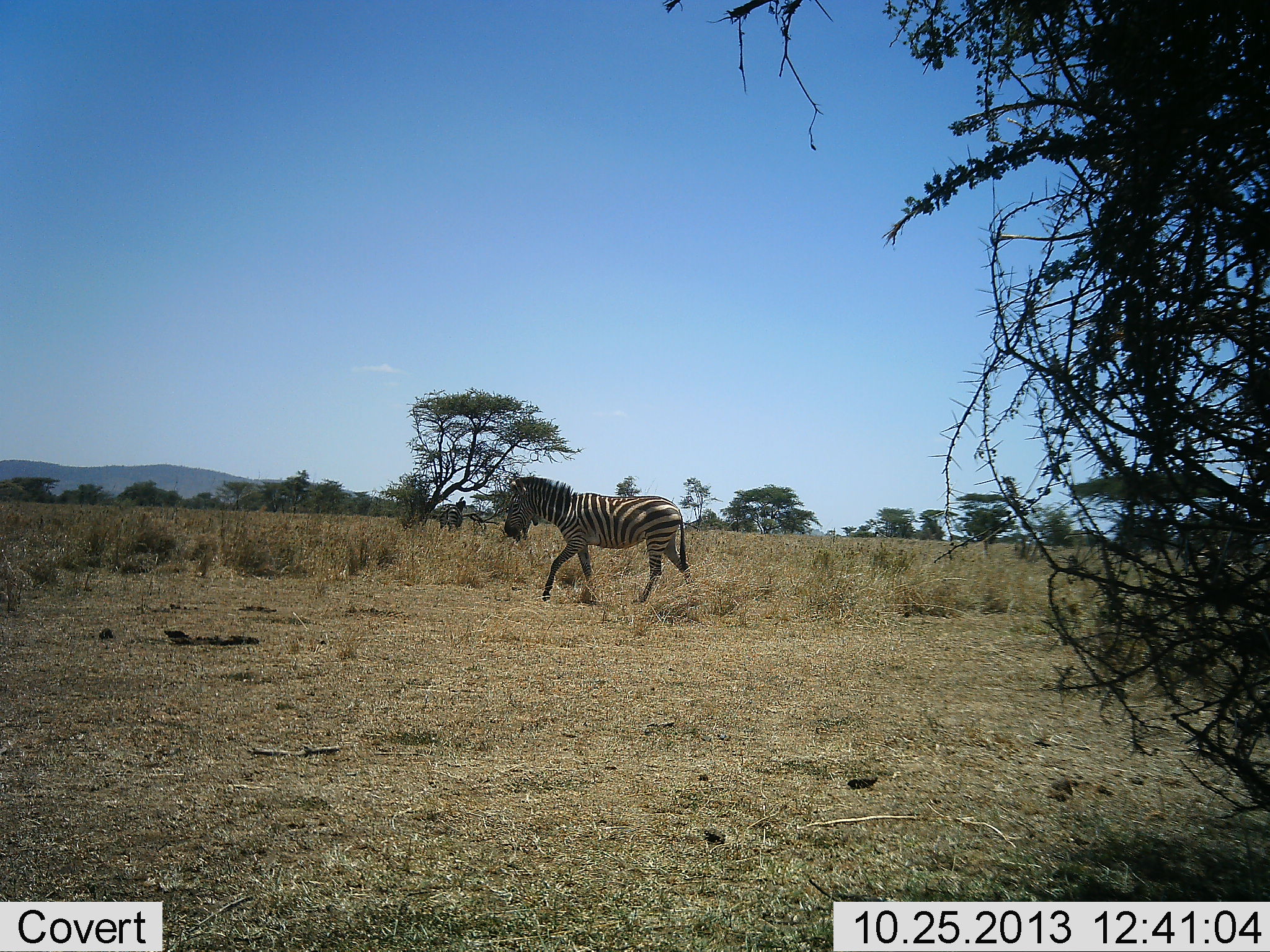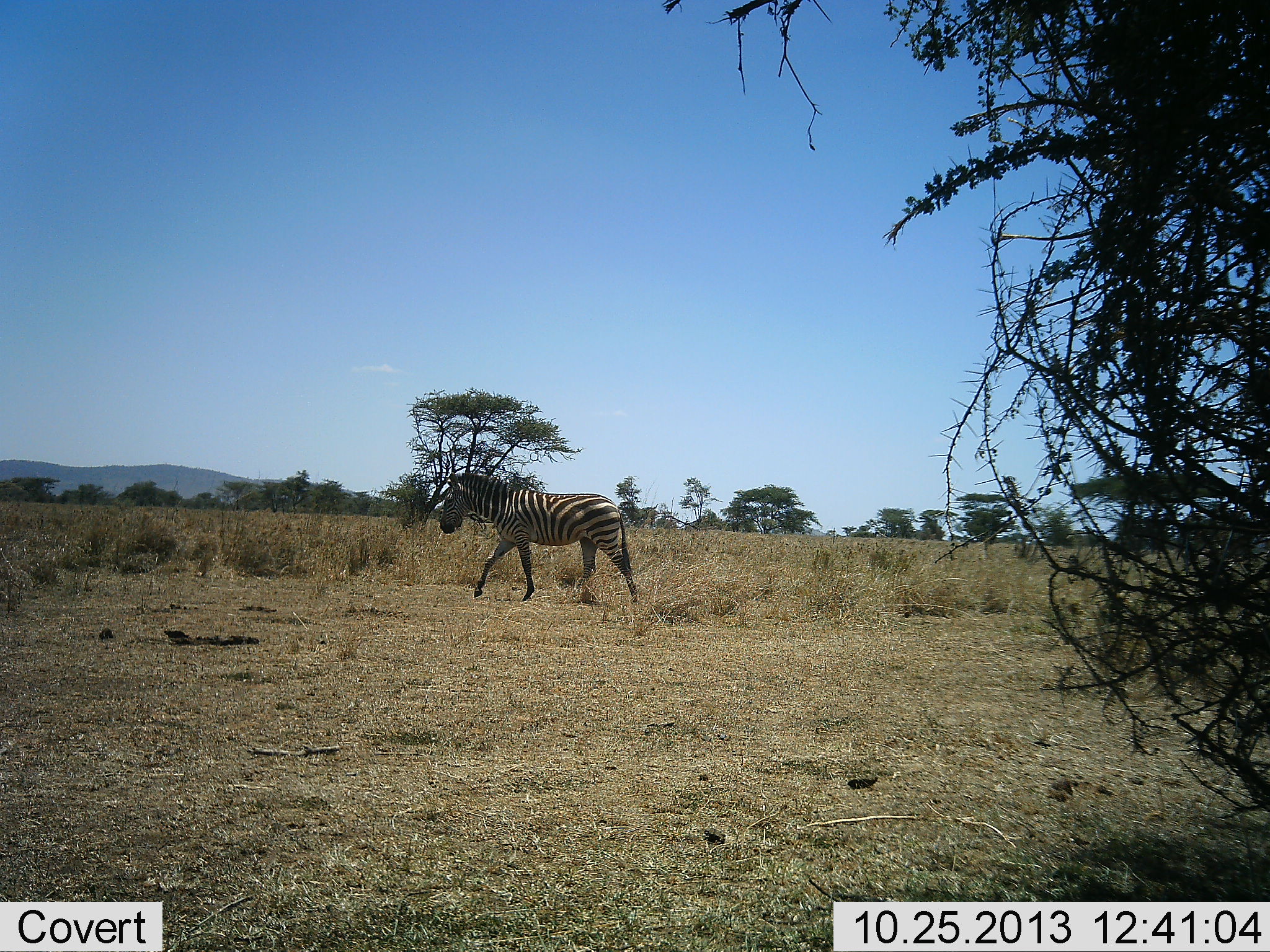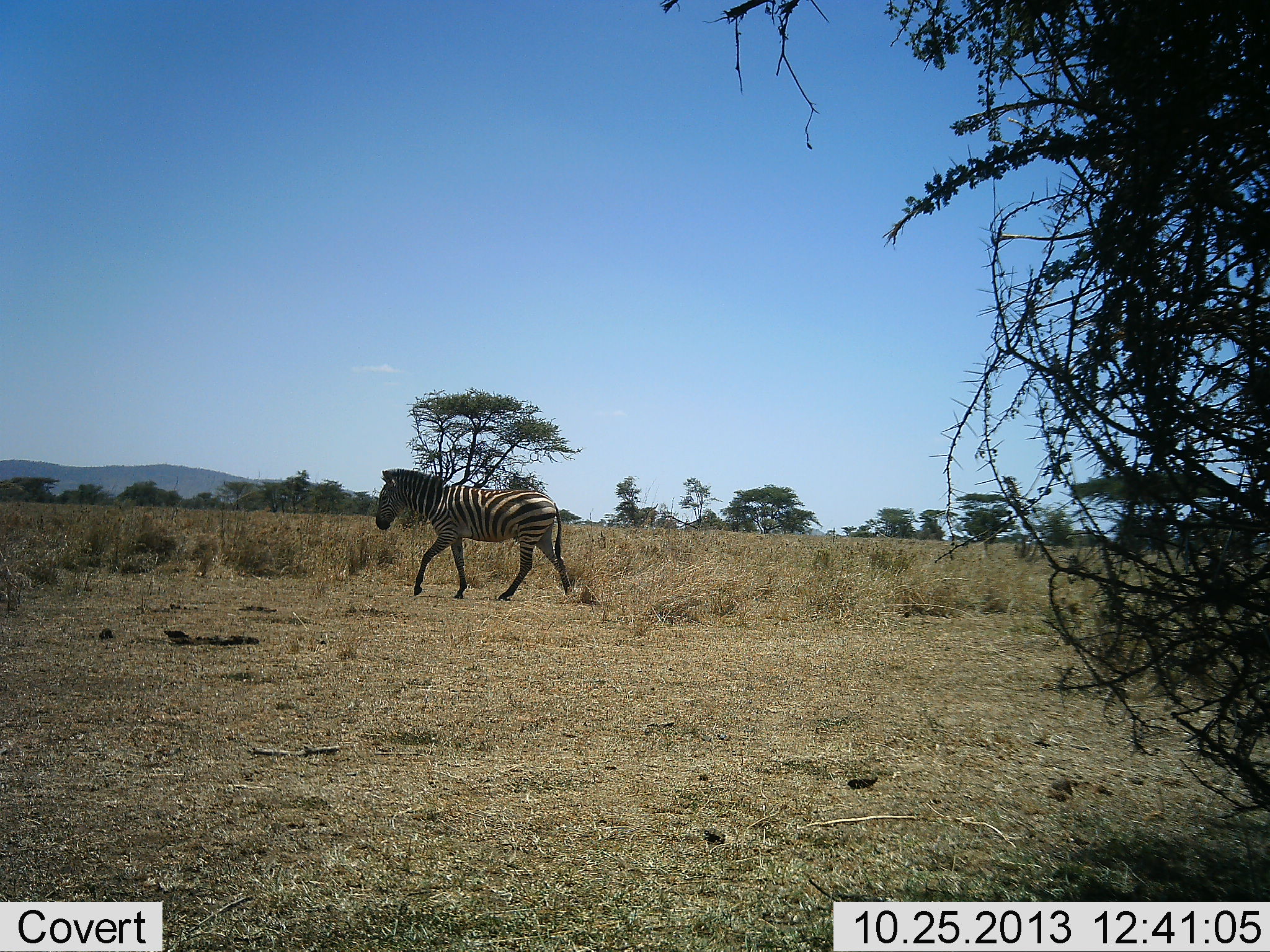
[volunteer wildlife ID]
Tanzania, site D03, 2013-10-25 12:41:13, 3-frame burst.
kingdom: Animalia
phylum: Chordata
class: Mammalia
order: Perissodactyla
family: Equidae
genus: Equus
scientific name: Equus quagga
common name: plains zebra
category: zebra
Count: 1.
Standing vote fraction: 0%.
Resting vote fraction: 0%.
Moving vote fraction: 100%.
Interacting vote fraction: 0%.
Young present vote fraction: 0%.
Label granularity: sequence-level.